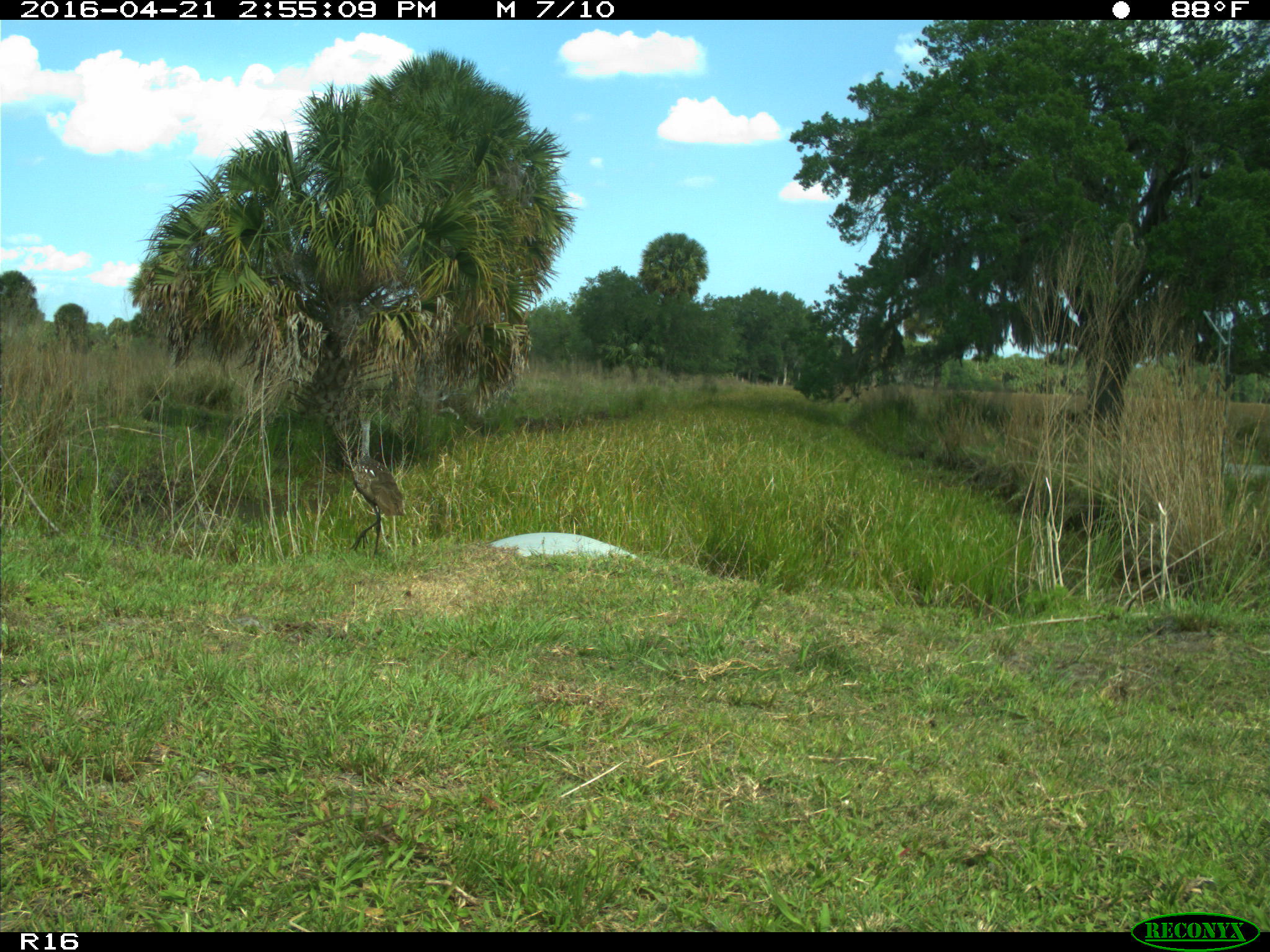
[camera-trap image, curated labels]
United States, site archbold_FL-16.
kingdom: Animalia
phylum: Chordata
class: Aves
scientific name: Aves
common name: birds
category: unidentified bird